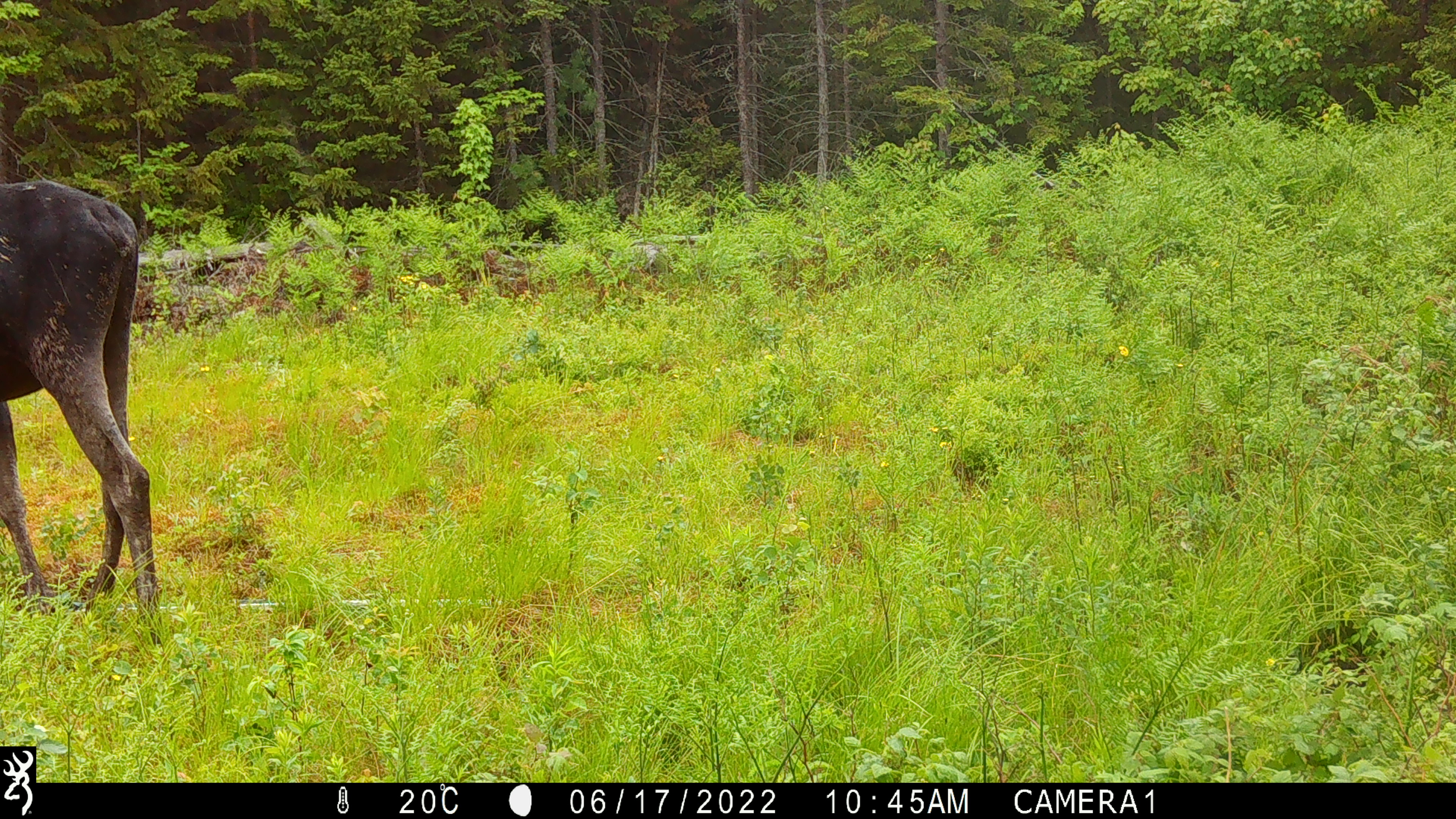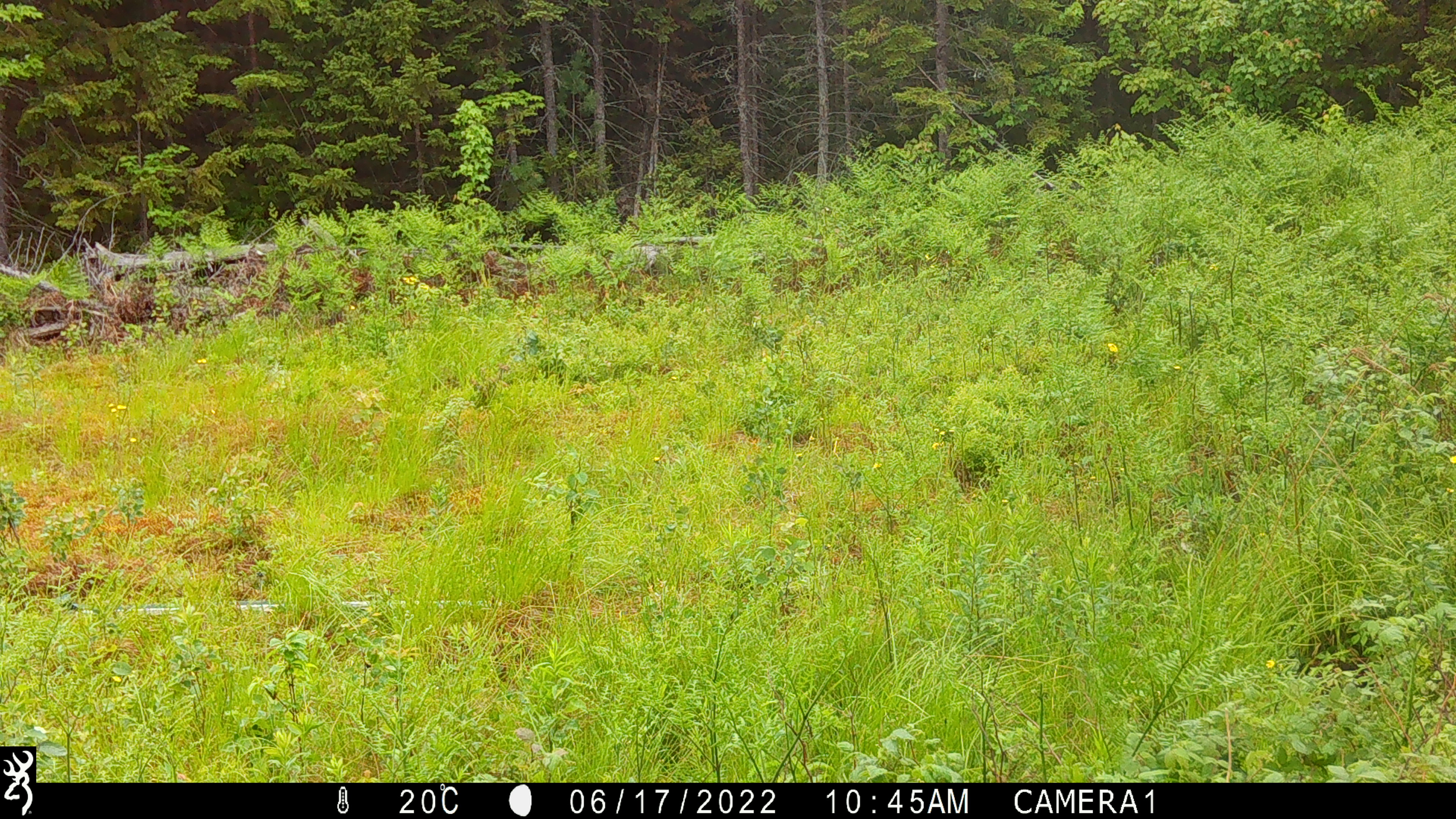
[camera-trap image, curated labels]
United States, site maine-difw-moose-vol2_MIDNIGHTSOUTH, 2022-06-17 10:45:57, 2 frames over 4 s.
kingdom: Animalia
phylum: Chordata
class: Mammalia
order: Artiodactyla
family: Cervidae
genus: Alces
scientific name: Alces alces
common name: moose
Moose (Alces alces).